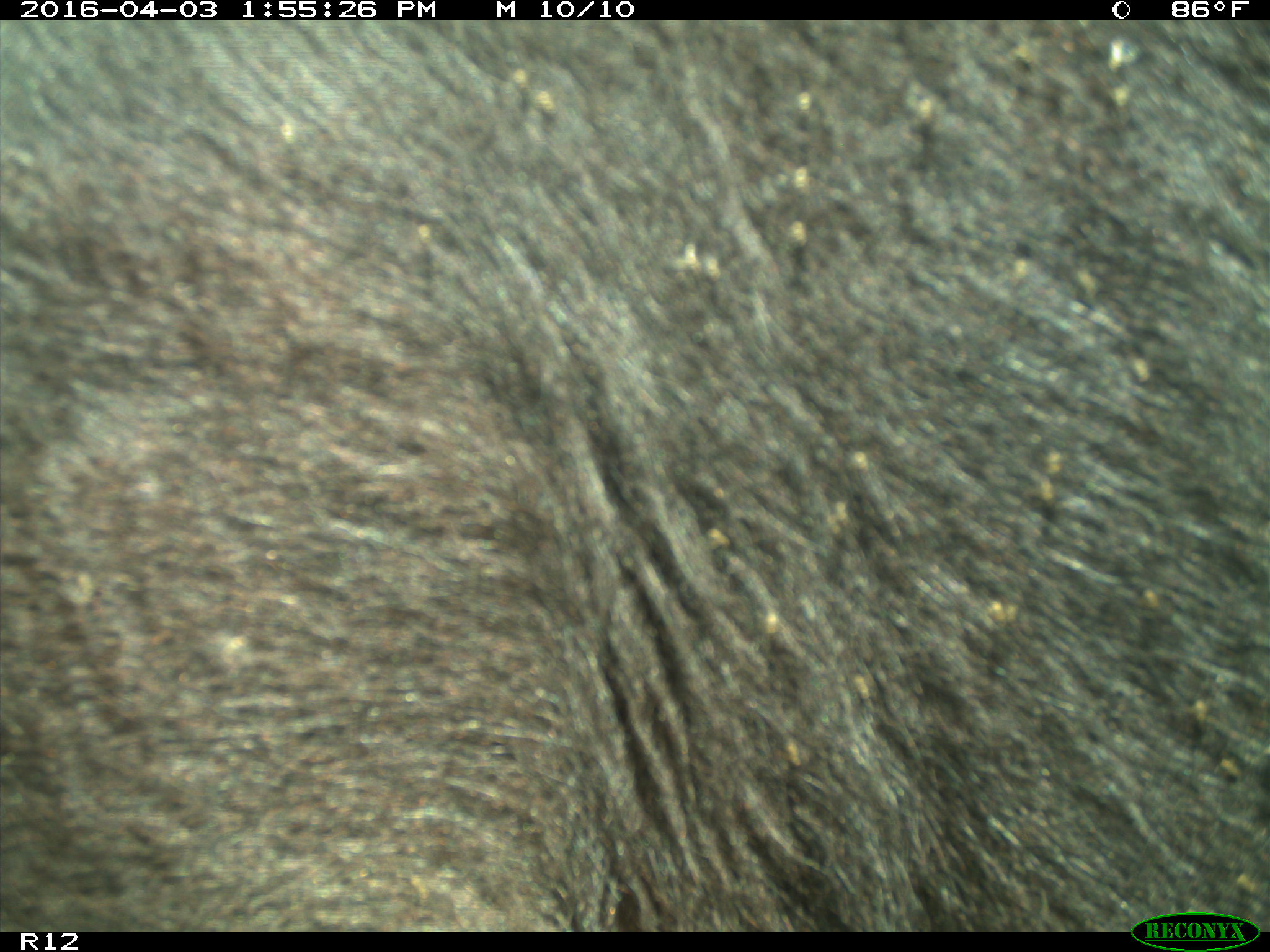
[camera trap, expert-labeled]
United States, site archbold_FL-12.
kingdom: Animalia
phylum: Chordata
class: Mammalia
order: Artiodactyla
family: Bovidae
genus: Bos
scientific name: Bos taurus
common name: domestic cow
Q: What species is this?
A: Bos taurus (domestic cow).